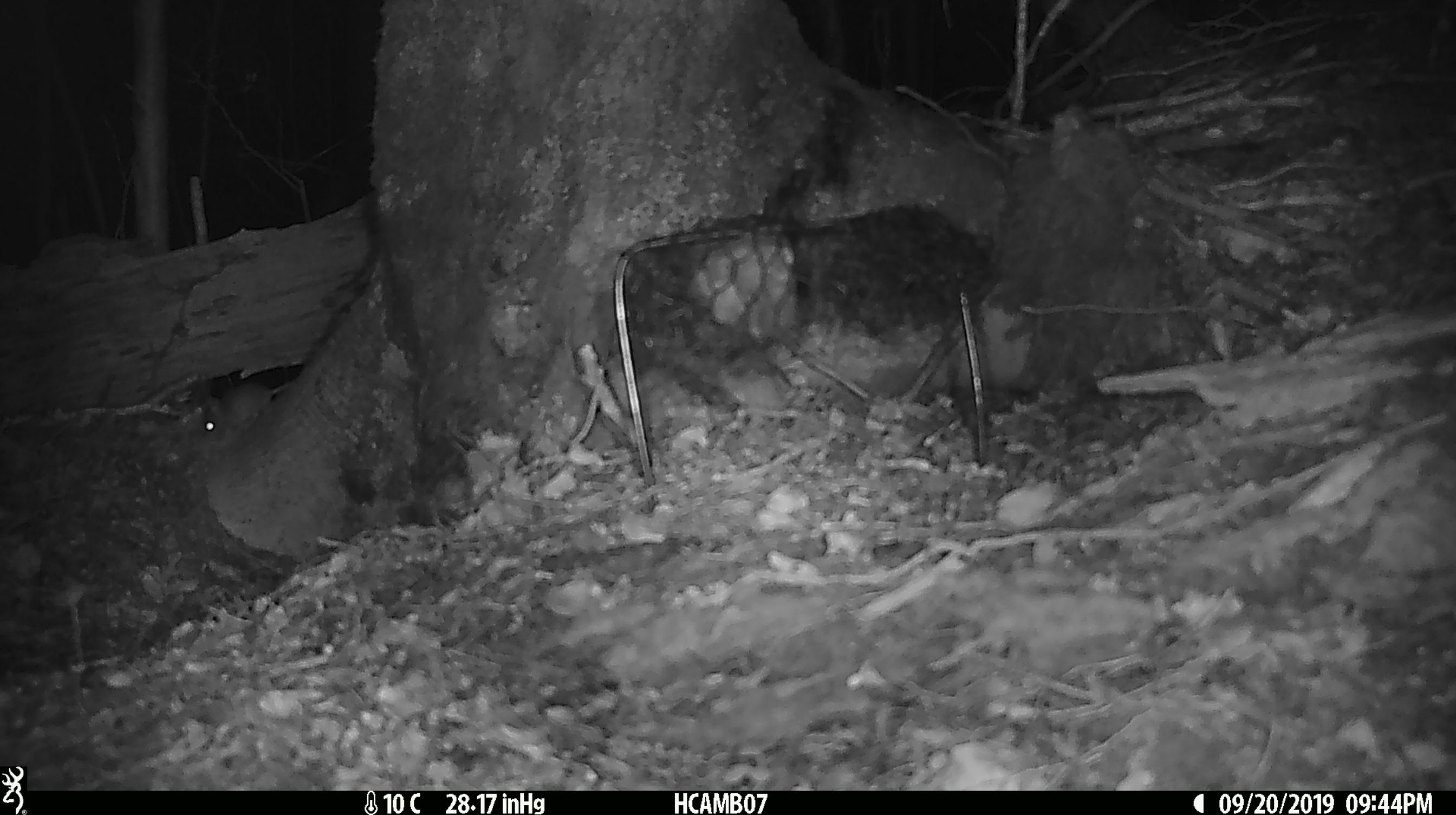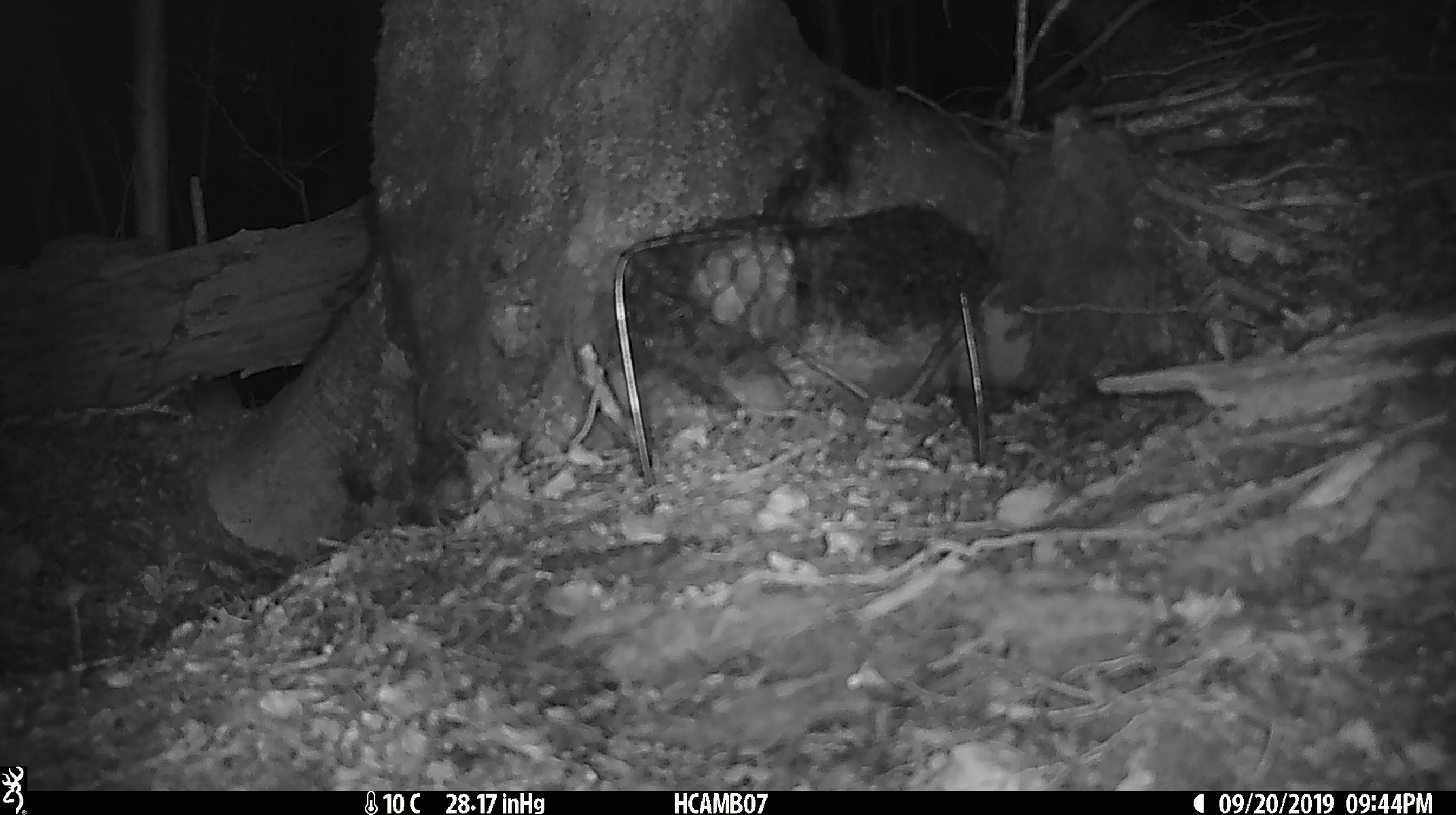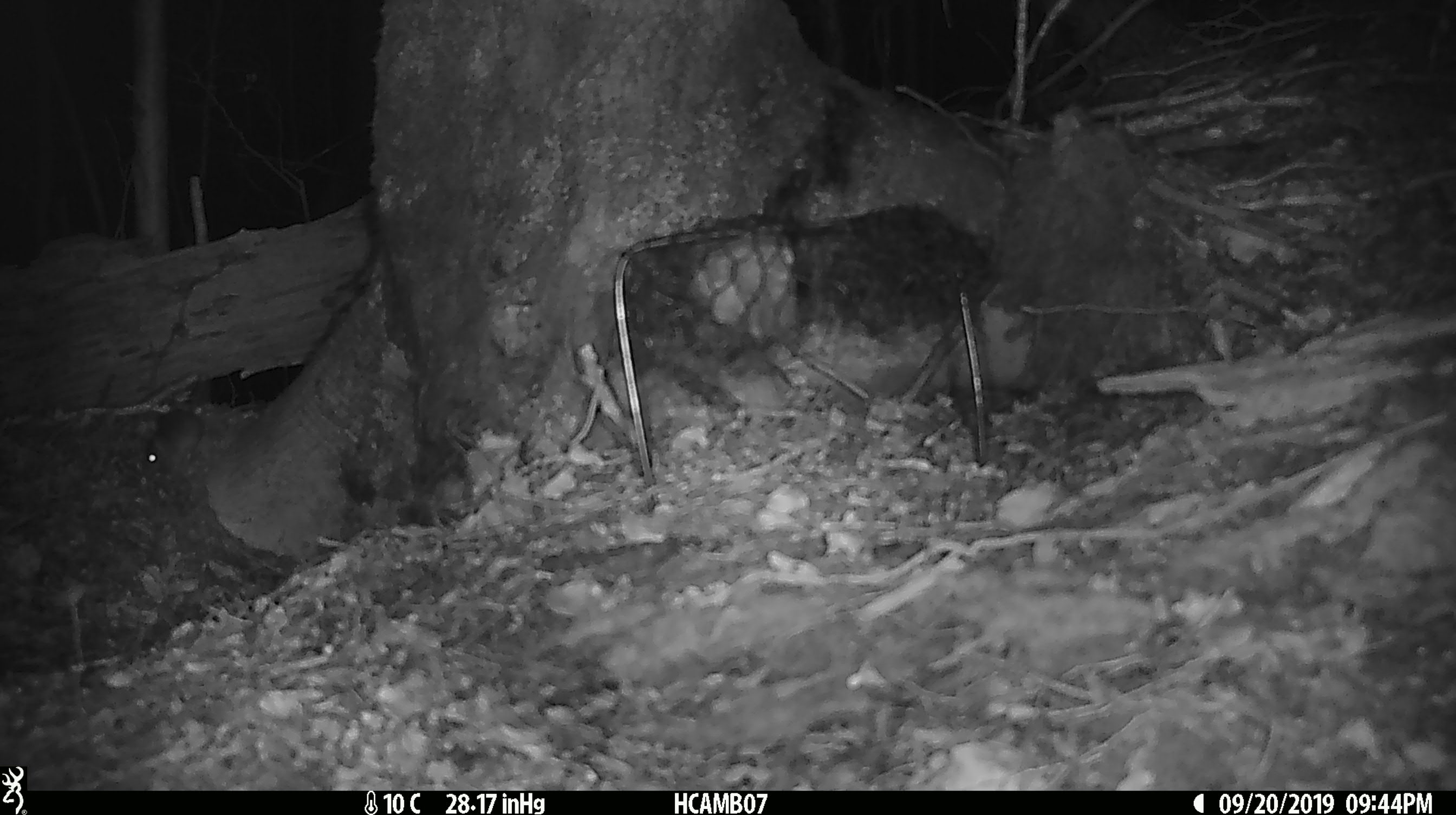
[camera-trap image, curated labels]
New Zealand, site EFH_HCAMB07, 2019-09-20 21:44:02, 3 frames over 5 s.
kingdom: Animalia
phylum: Chordata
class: Mammalia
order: Rodentia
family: Muridae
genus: Mus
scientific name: Mus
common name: mouse